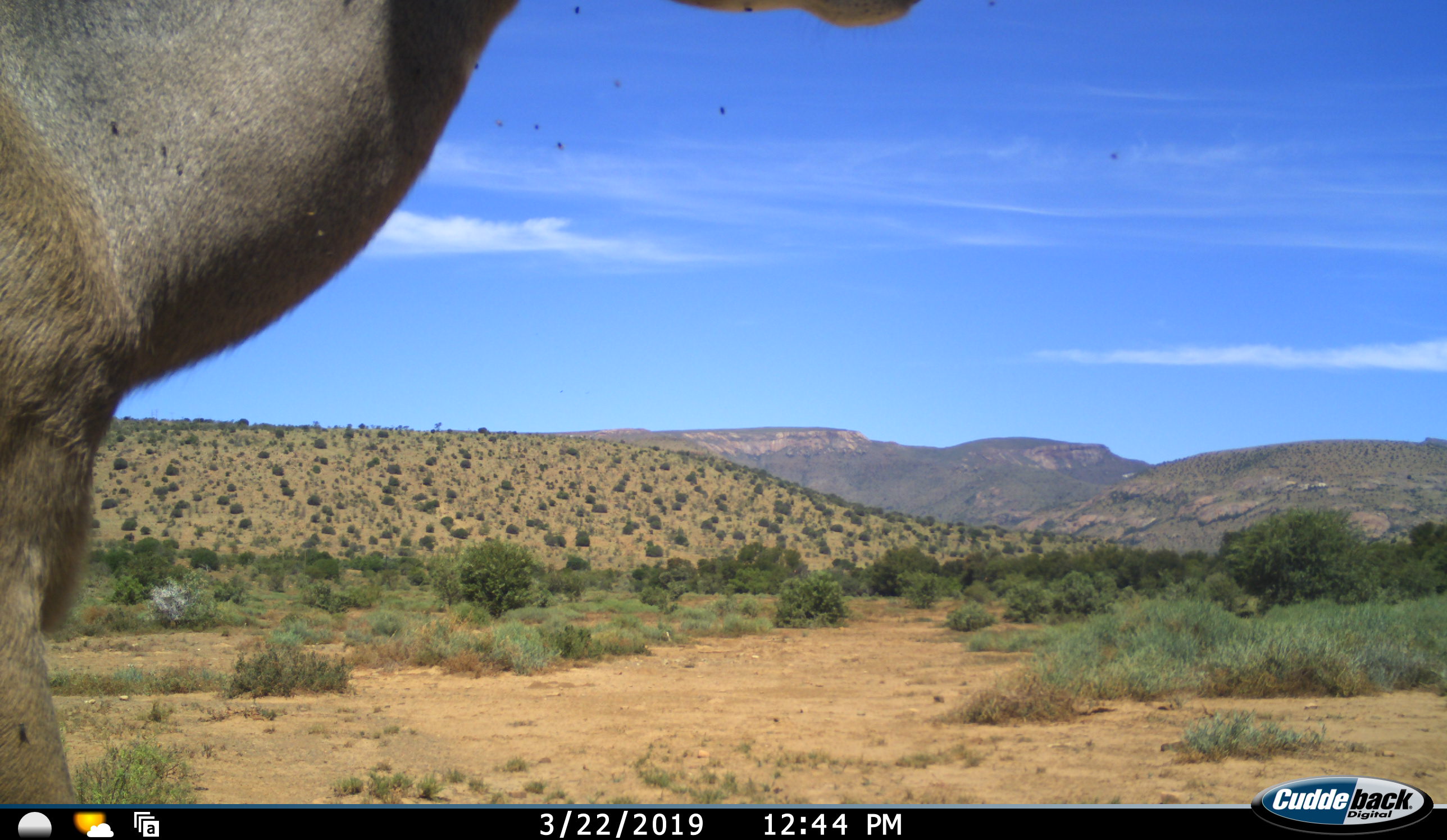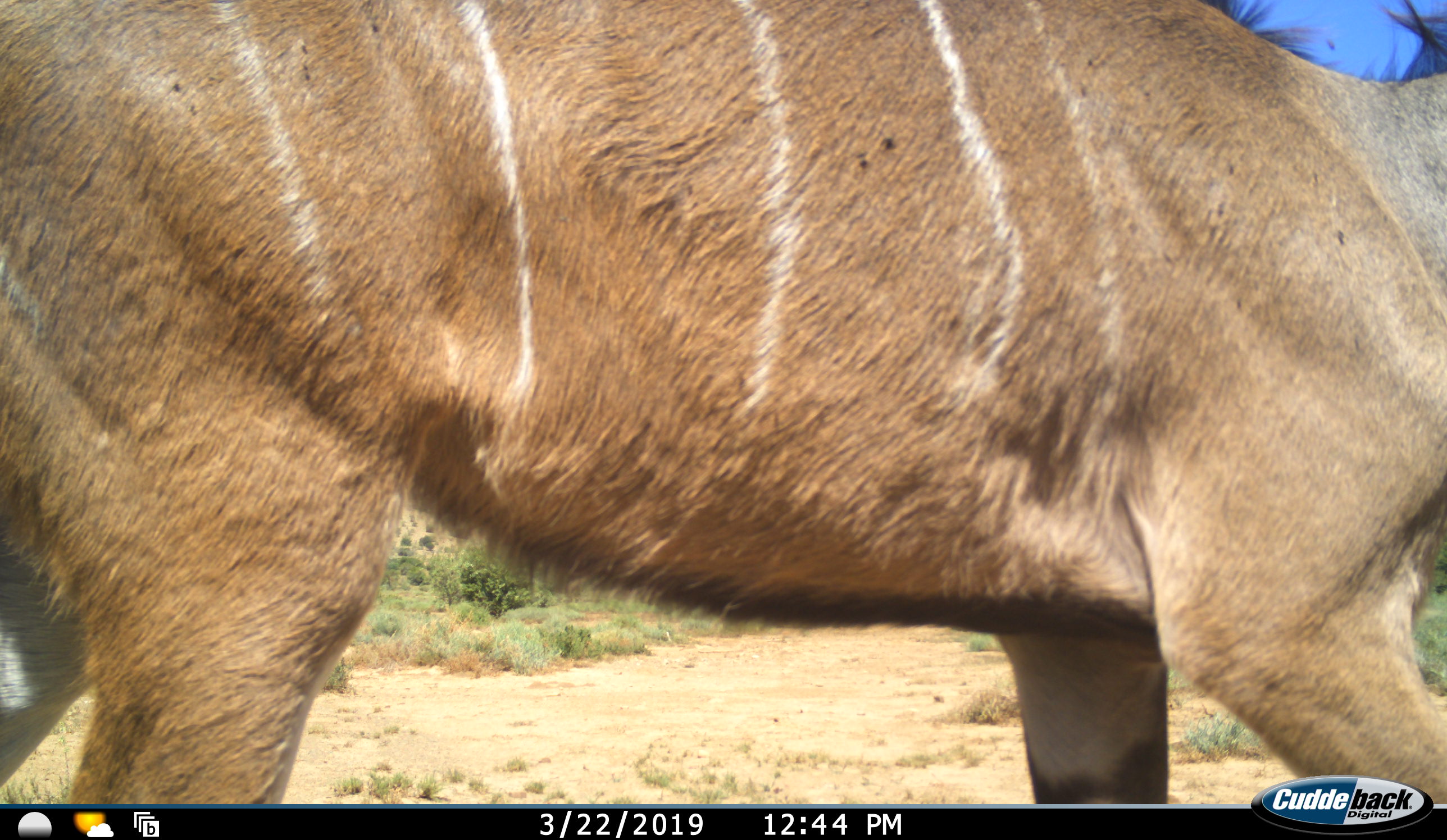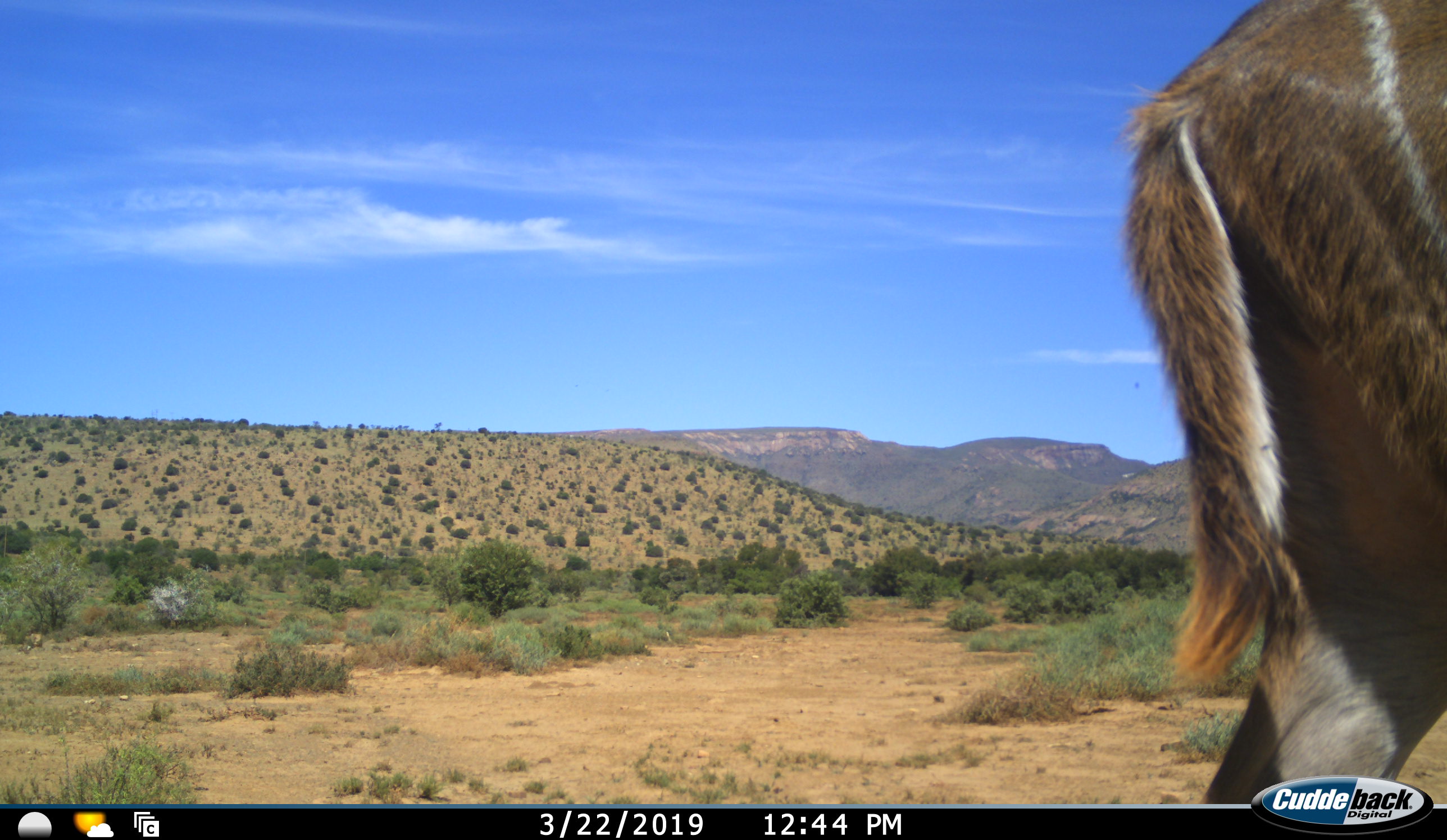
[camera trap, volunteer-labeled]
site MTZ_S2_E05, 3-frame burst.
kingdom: Animalia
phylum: Chordata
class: Mammalia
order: Artiodactyla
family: Bovidae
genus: Tragelaphus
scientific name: Tragelaphus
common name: kudu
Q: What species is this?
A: Kudu (Tragelaphus).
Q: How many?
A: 1.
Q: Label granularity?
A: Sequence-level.